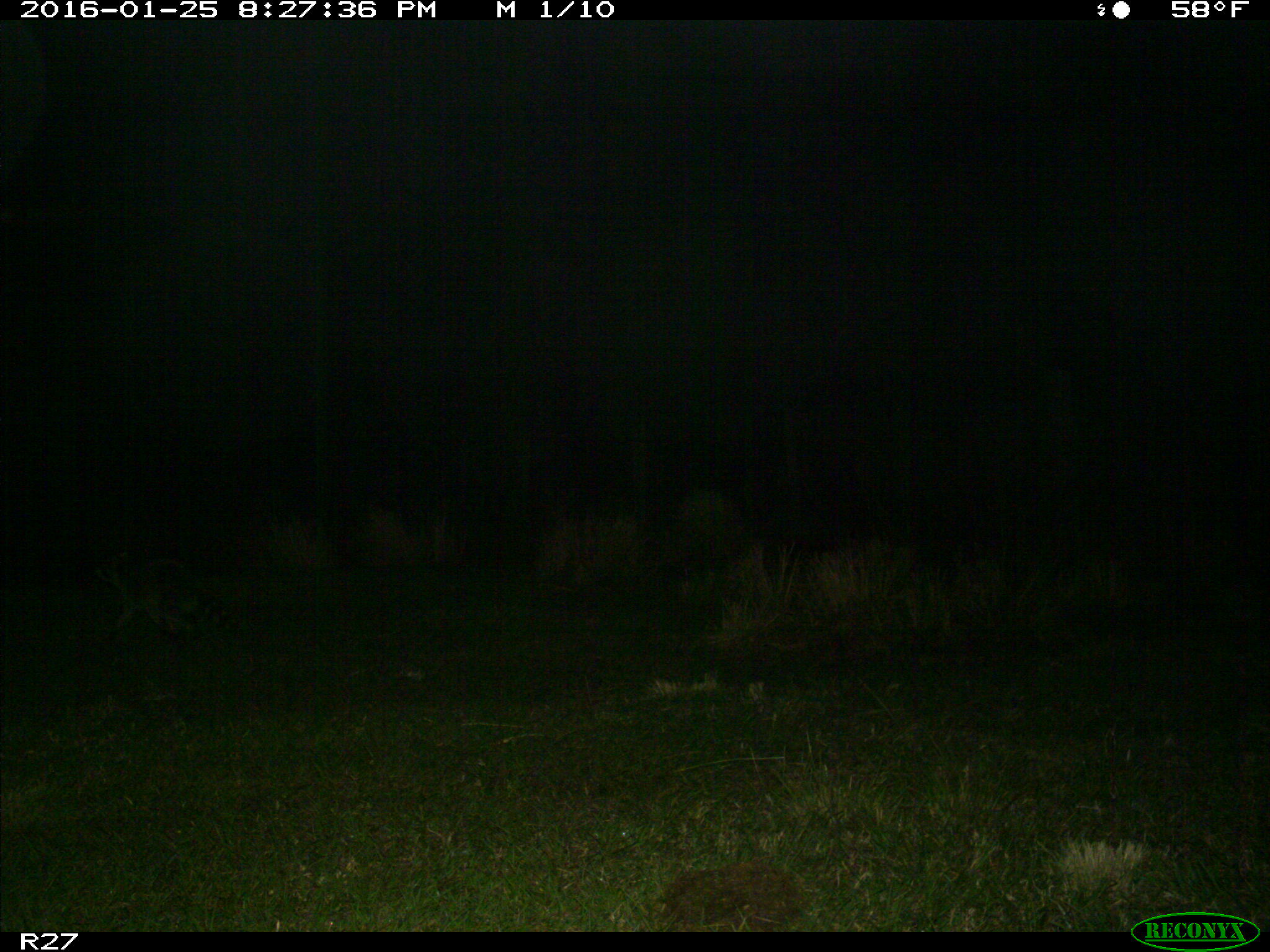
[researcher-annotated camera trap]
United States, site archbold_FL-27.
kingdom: Animalia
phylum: Chordata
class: Mammalia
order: Carnivora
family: Procyonidae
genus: Procyon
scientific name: Procyon lotor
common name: common raccoon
Procyon lotor (common raccoon).